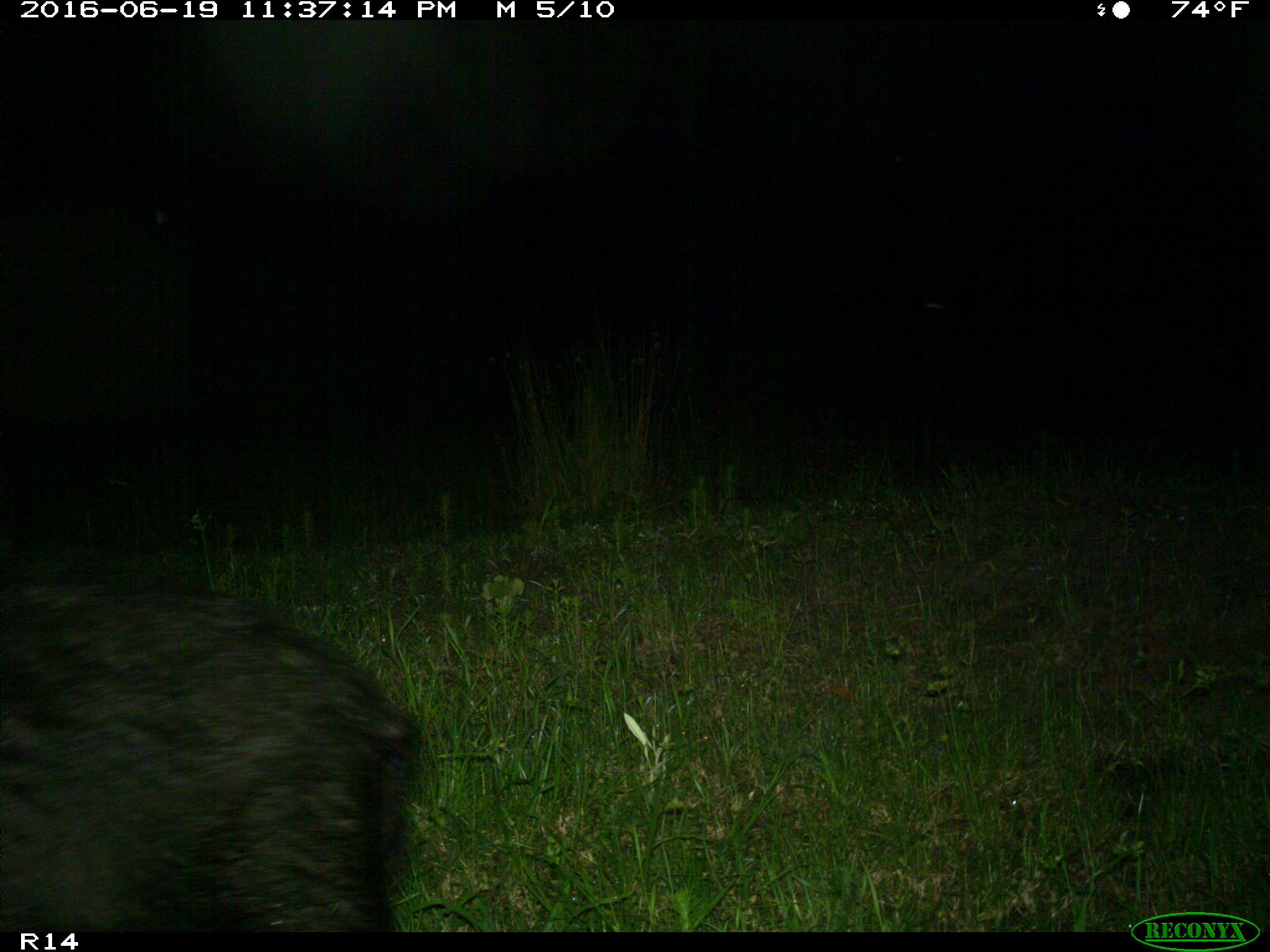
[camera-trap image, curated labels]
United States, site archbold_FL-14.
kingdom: Animalia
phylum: Chordata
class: Mammalia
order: Artiodactyla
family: Suidae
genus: Sus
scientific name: Sus scrofa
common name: wild boar